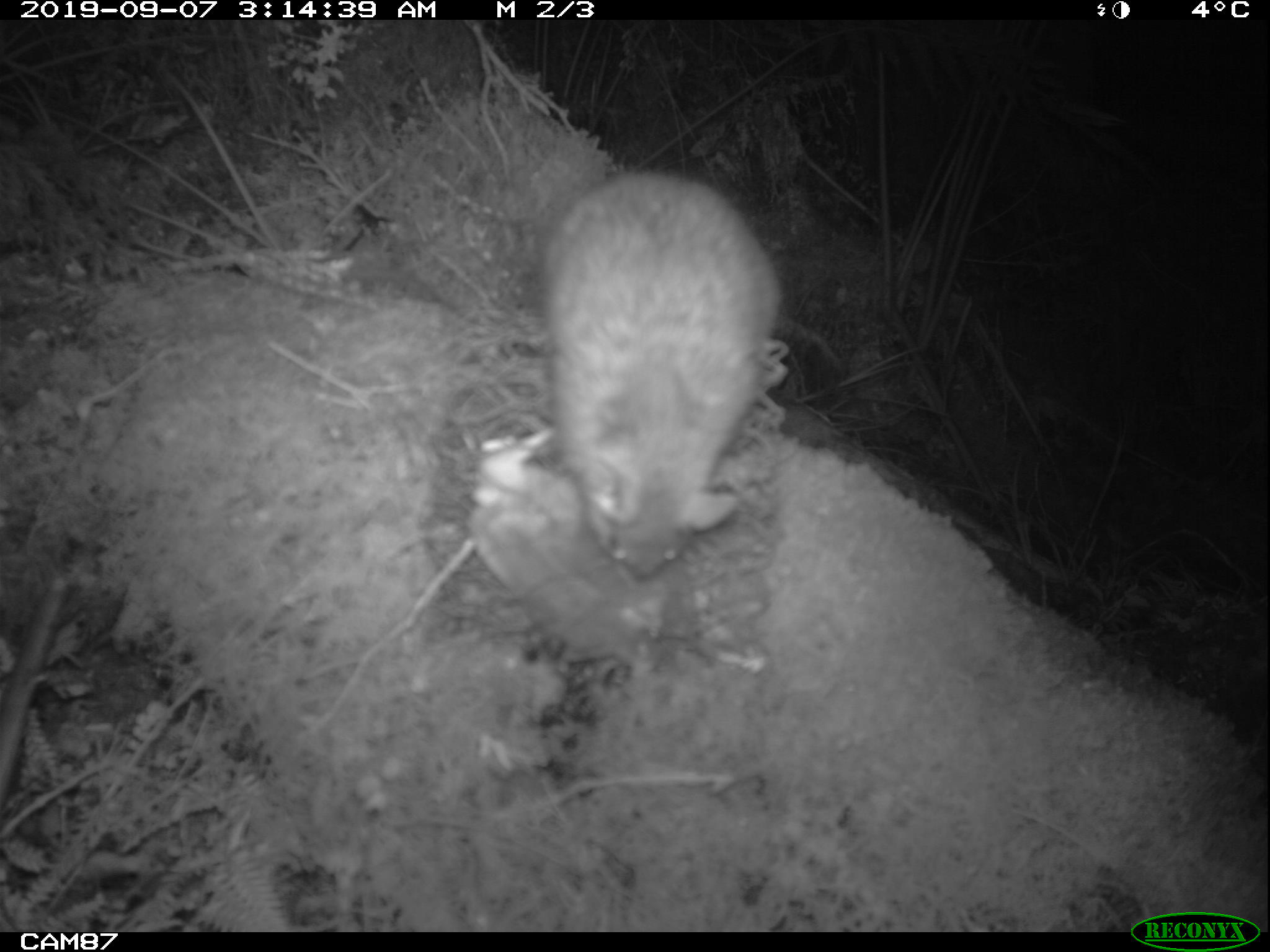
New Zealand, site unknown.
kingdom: Animalia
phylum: Chordata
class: Mammalia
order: Rodentia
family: Muridae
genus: Rattus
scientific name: Rattus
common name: rat